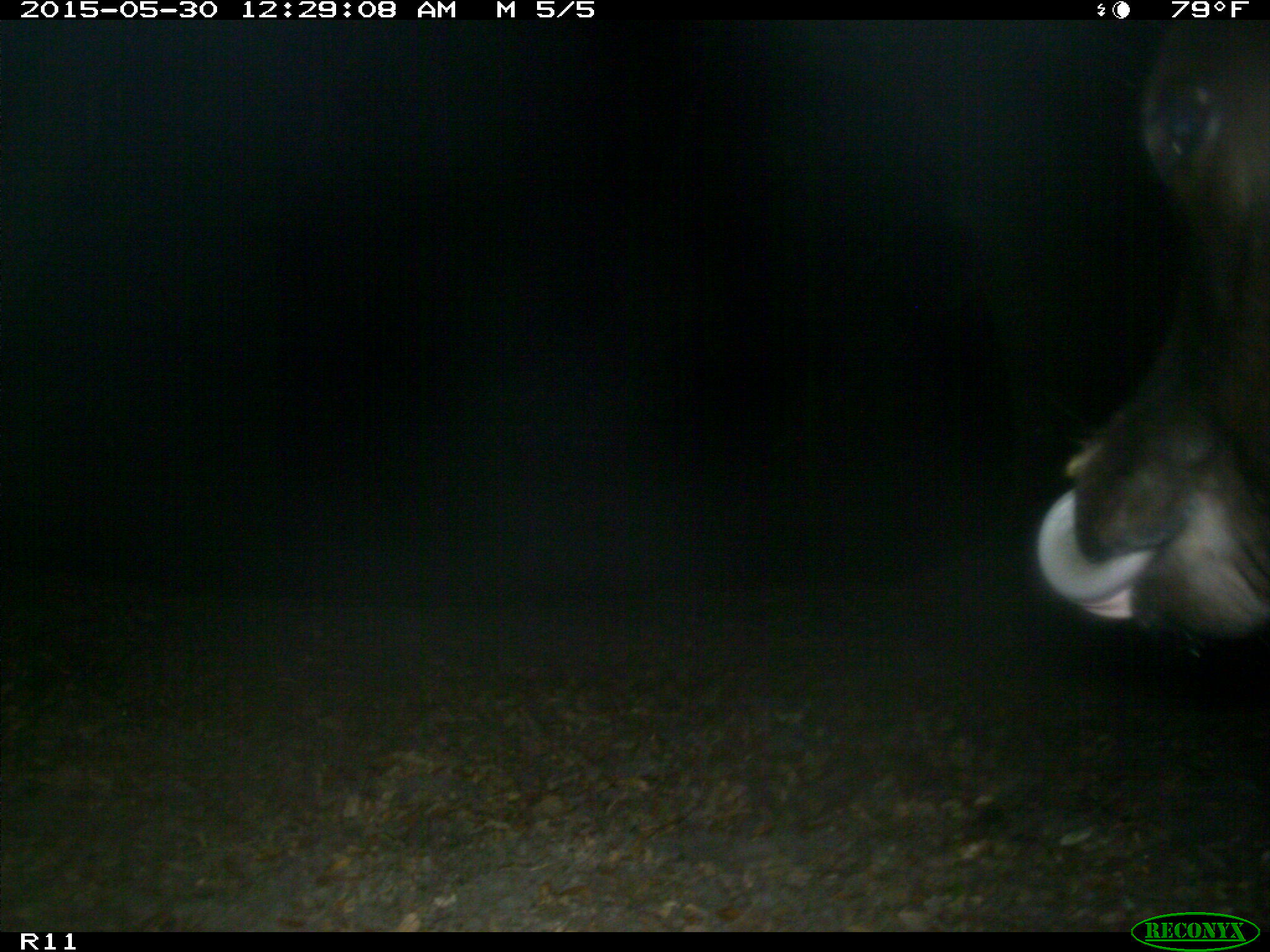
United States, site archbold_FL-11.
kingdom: Animalia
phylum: Chordata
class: Mammalia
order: Artiodactyla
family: Bovidae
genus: Bos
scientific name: Bos taurus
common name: domestic cow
Bos taurus (domestic cow).